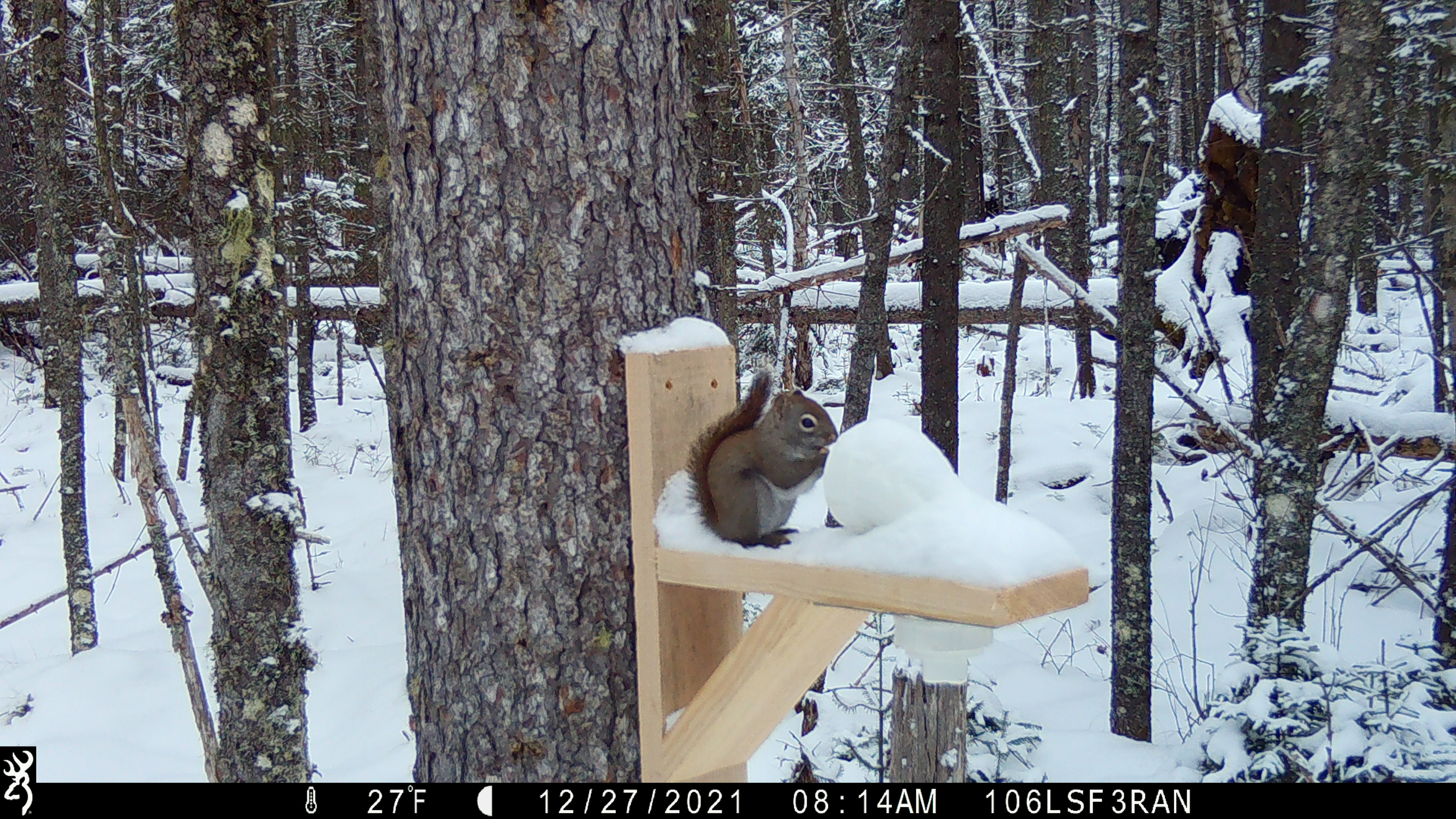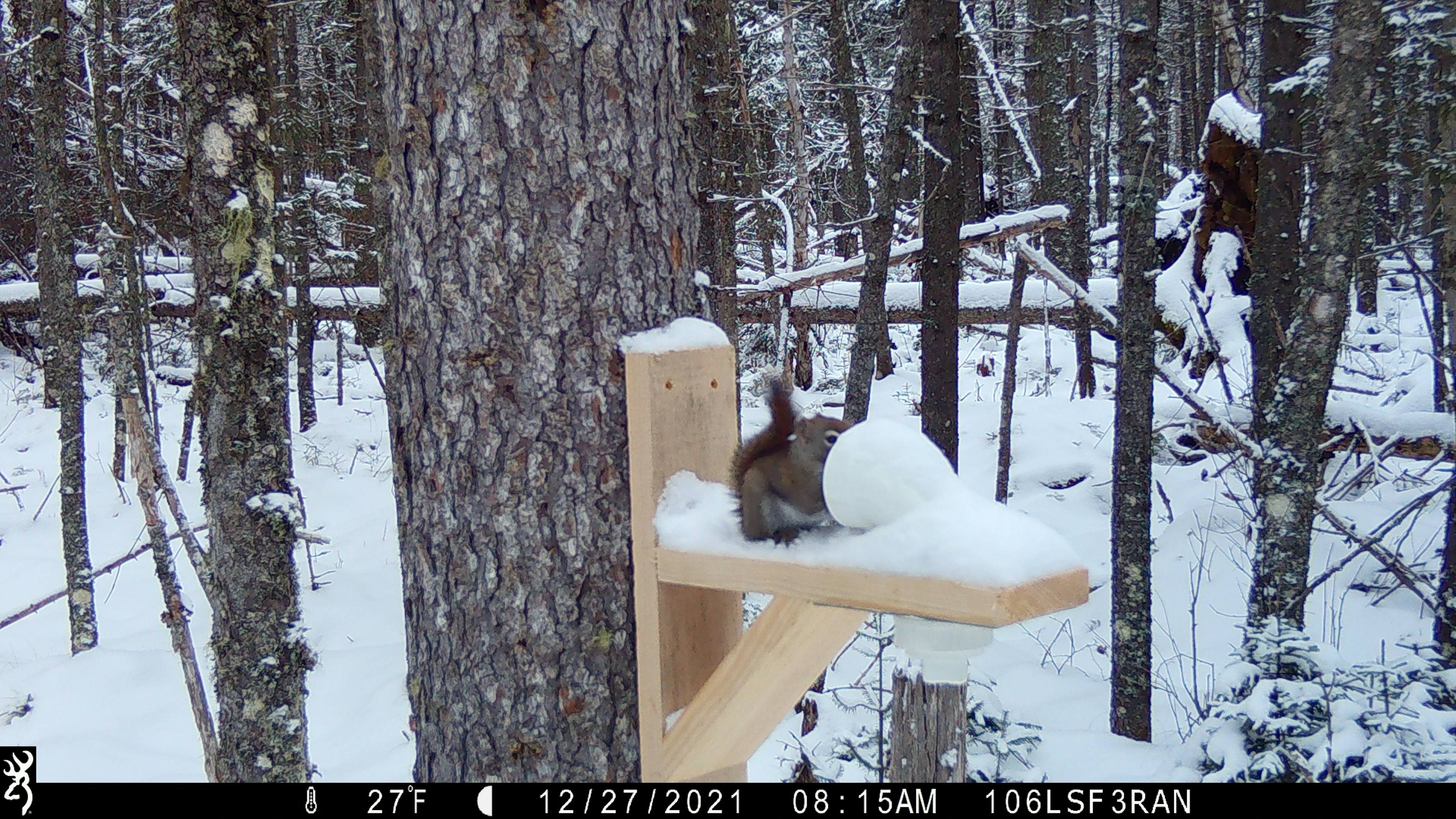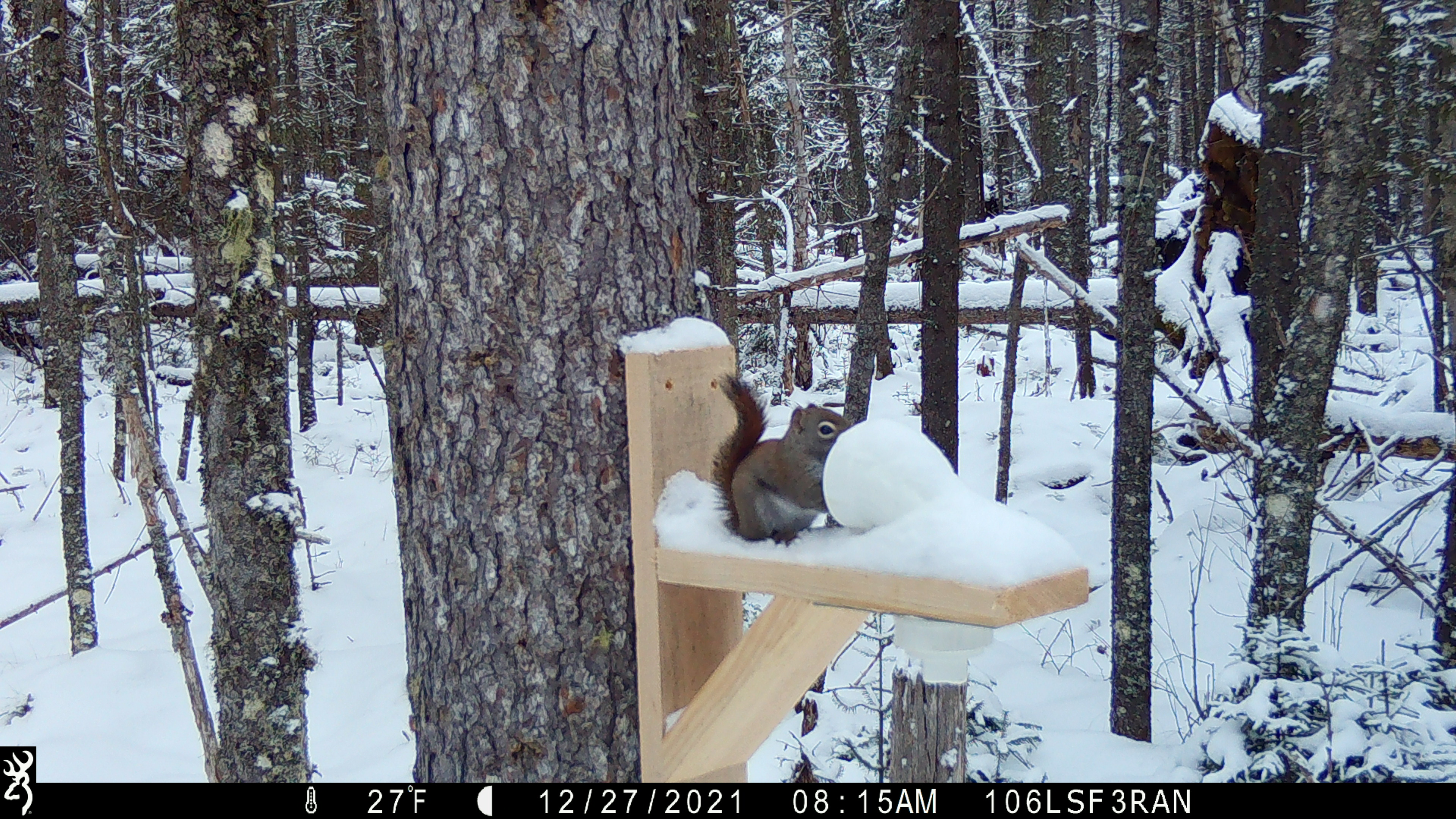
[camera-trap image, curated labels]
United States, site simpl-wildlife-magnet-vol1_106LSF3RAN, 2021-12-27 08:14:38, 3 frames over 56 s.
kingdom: Animalia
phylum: Chordata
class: Mammalia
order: Rodentia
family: Sciuridae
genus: Tamiasciurus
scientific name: Tamiasciurus hudsonicus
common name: red squirrel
Red squirrel (Tamiasciurus hudsonicus).